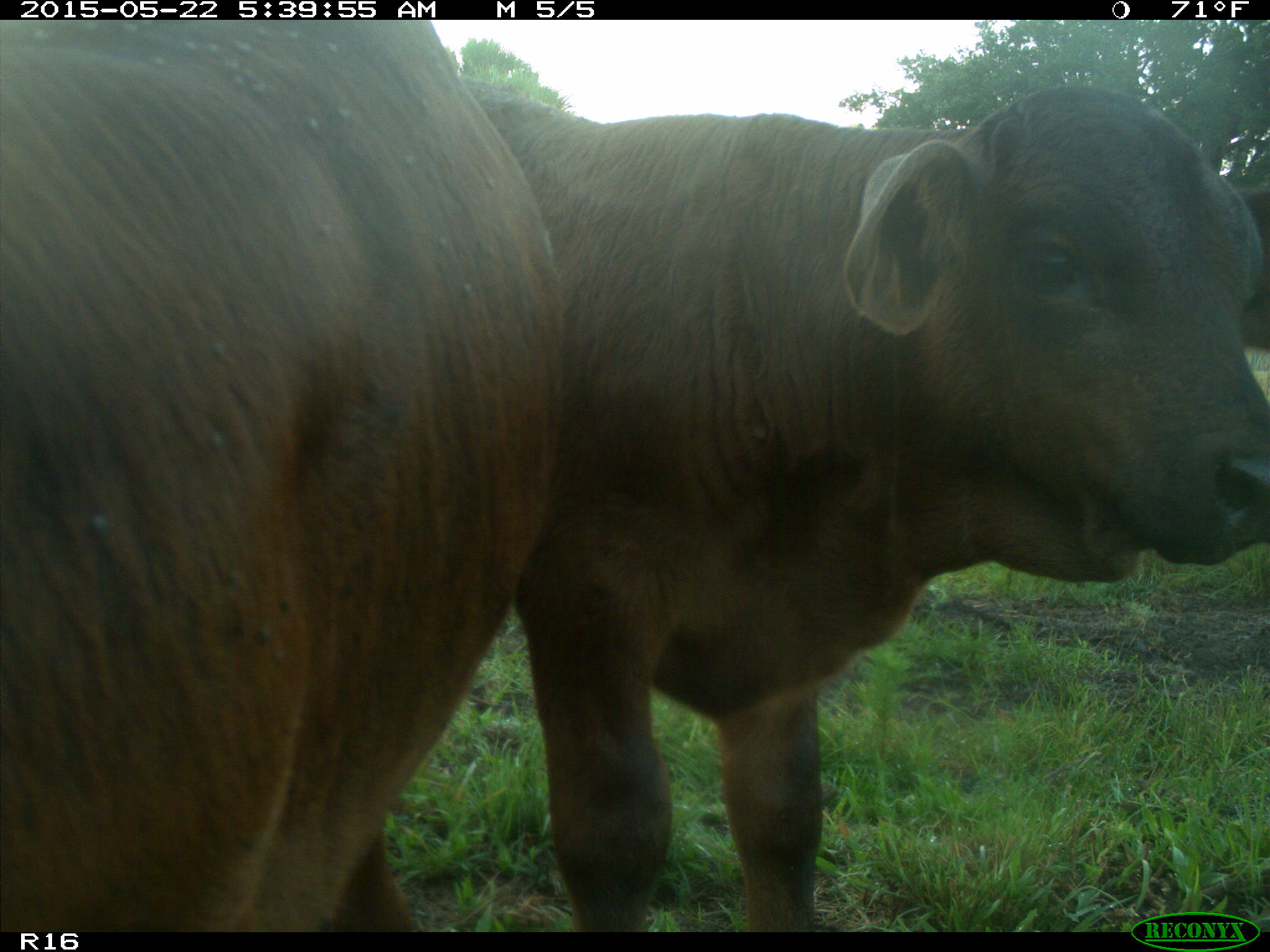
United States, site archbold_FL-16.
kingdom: Animalia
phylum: Chordata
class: Mammalia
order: Artiodactyla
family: Bovidae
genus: Bos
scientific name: Bos taurus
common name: domestic cow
Bos taurus (domestic cow).